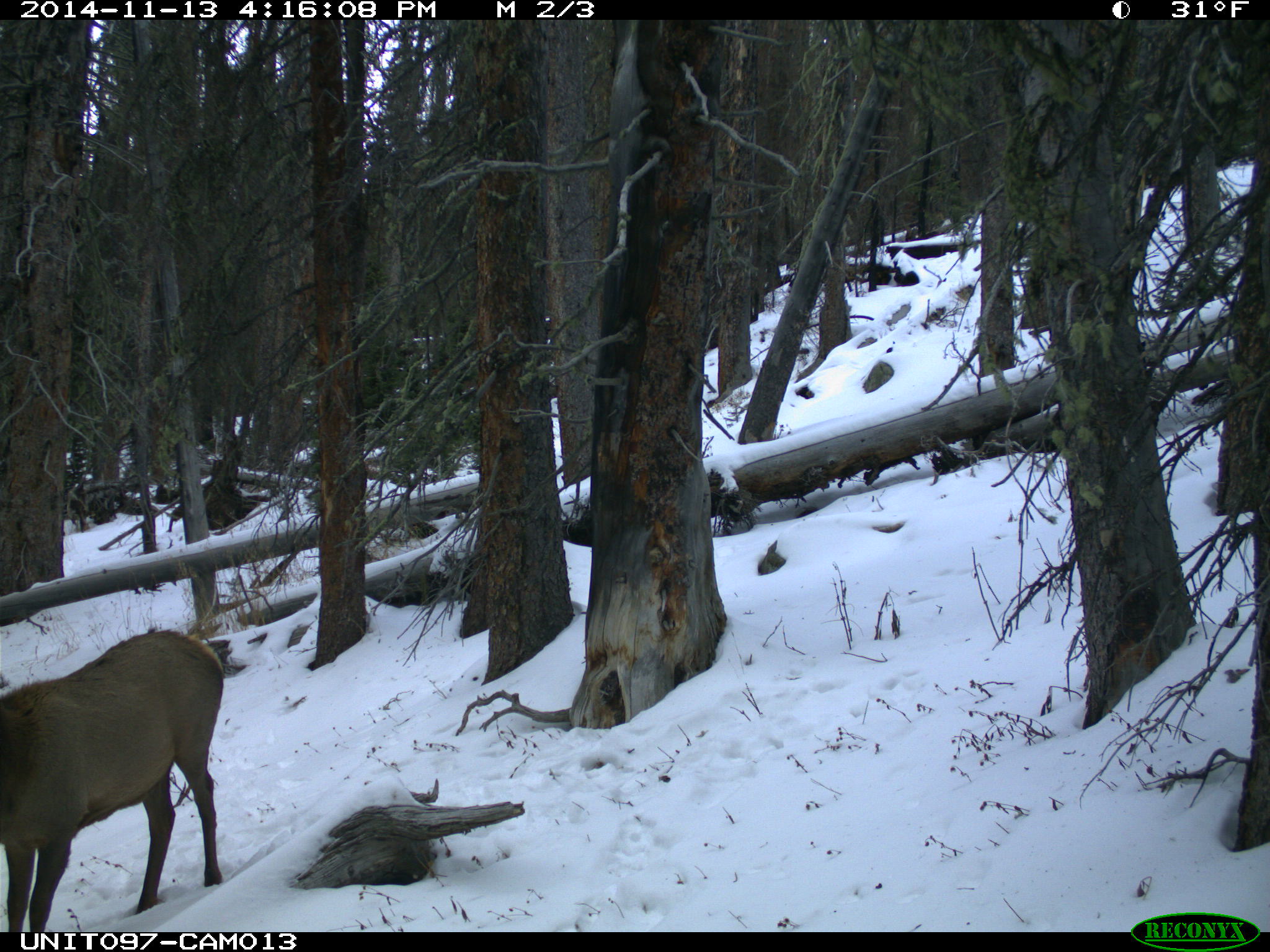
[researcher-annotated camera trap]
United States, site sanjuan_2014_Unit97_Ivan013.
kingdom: Animalia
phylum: Chordata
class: Mammalia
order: Artiodactyla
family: Cervidae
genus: Cervus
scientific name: Cervus elaphus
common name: red deer